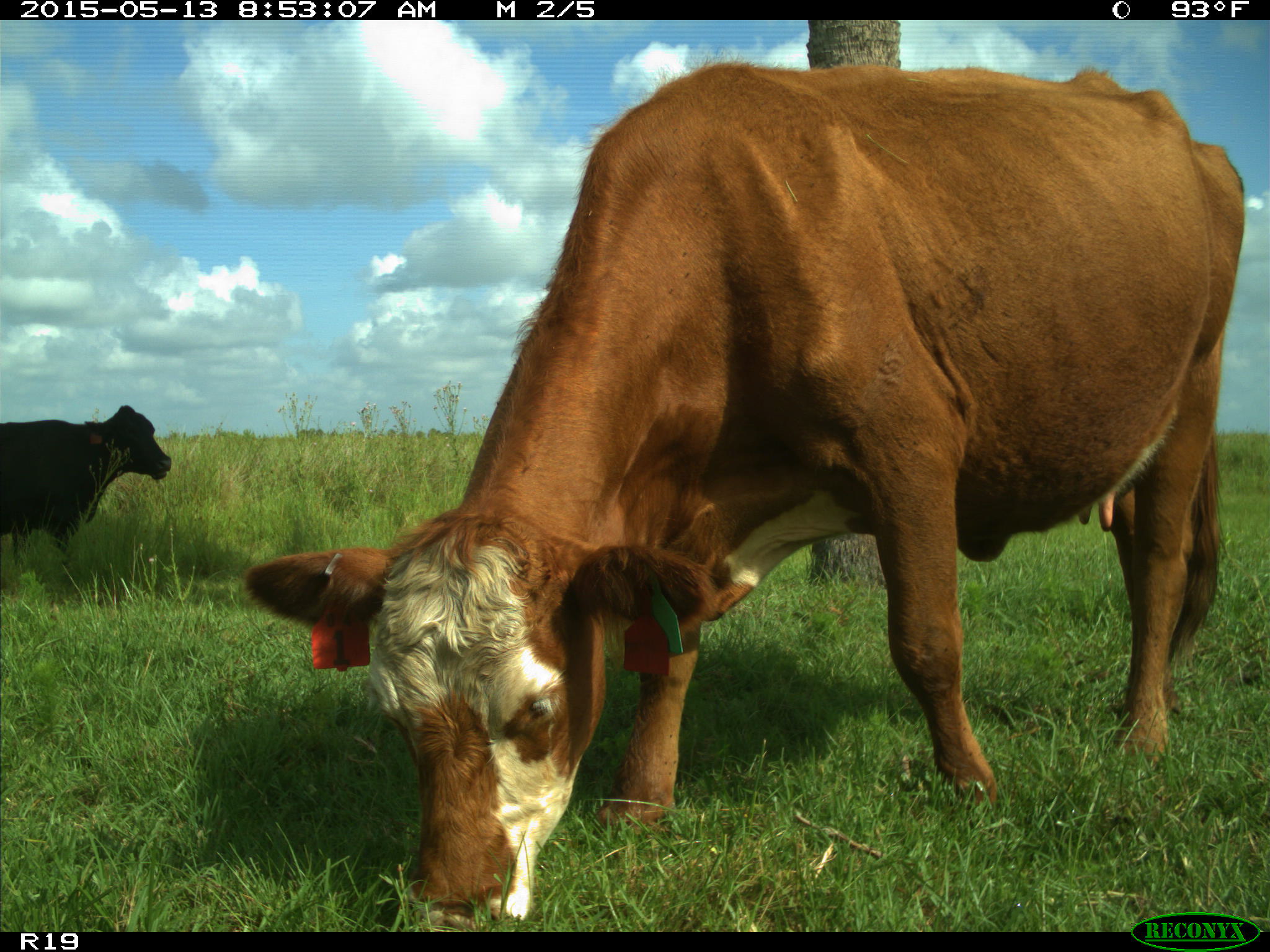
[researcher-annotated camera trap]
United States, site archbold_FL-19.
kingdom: Animalia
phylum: Chordata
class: Mammalia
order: Artiodactyla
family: Bovidae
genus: Bos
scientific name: Bos taurus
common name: domestic cow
Bos taurus (domestic cow).